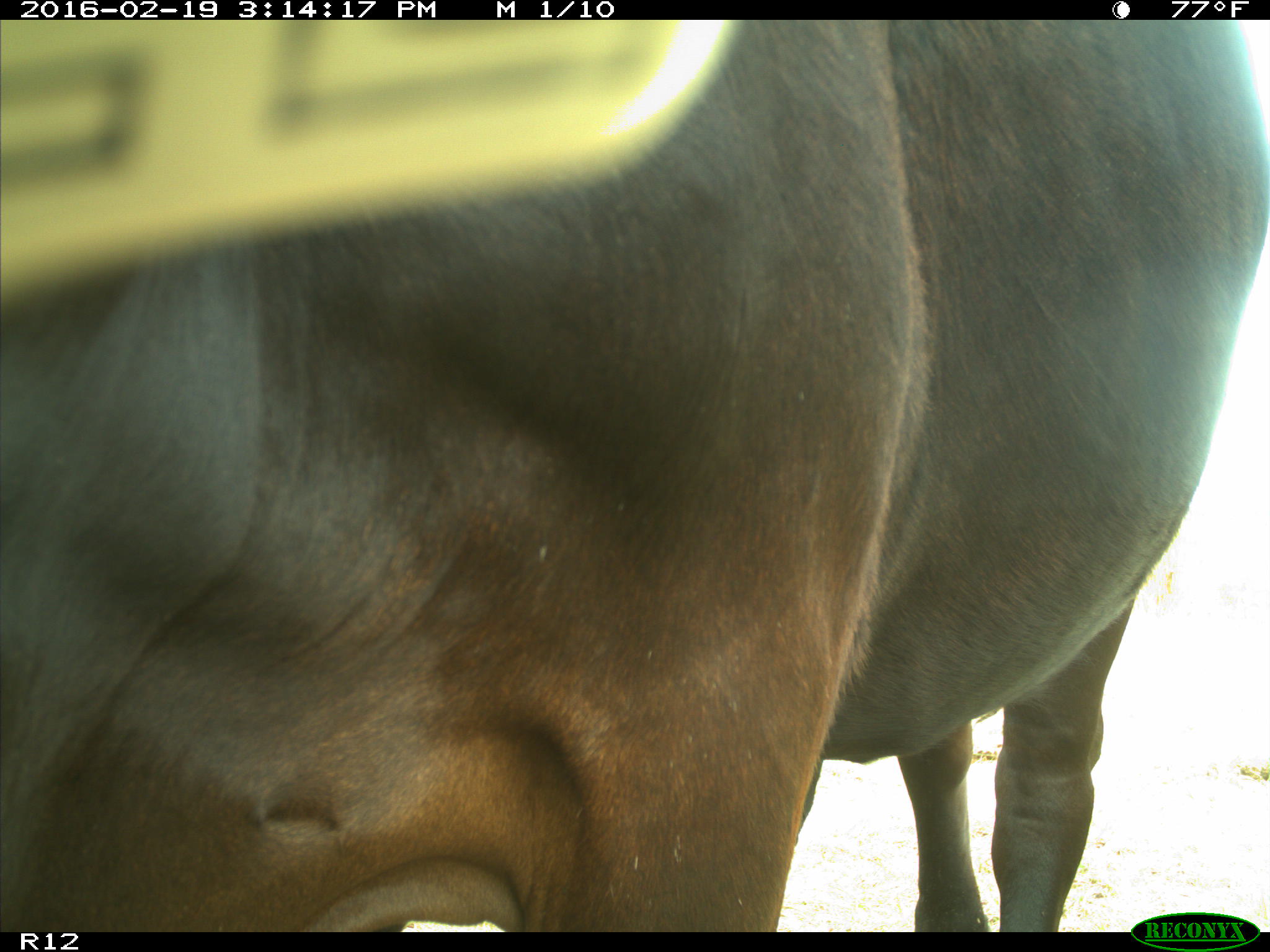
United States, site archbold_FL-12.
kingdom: Animalia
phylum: Chordata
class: Mammalia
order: Artiodactyla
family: Bovidae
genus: Bos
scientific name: Bos taurus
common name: domestic cow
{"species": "Bos taurus (domestic cow)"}